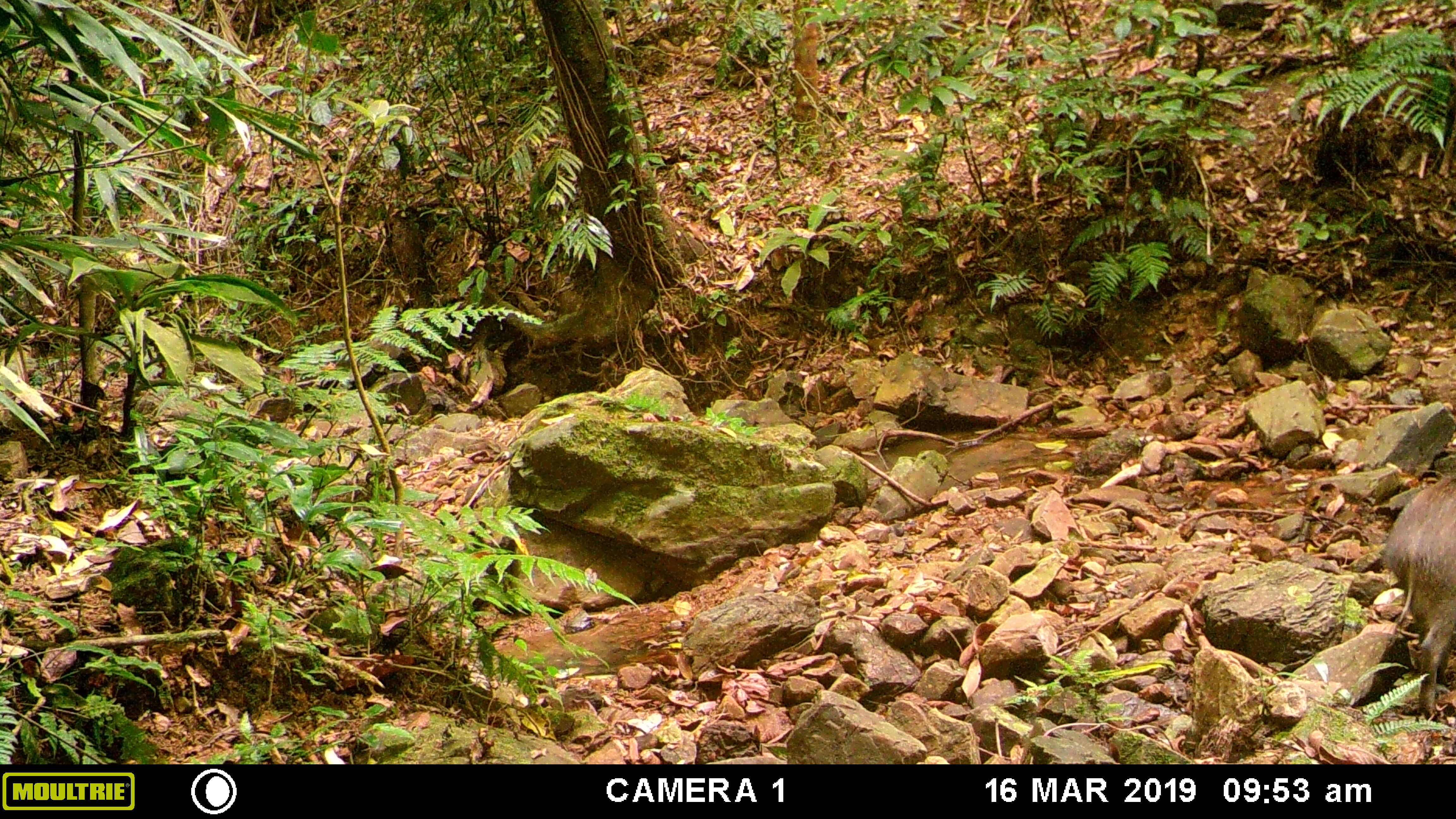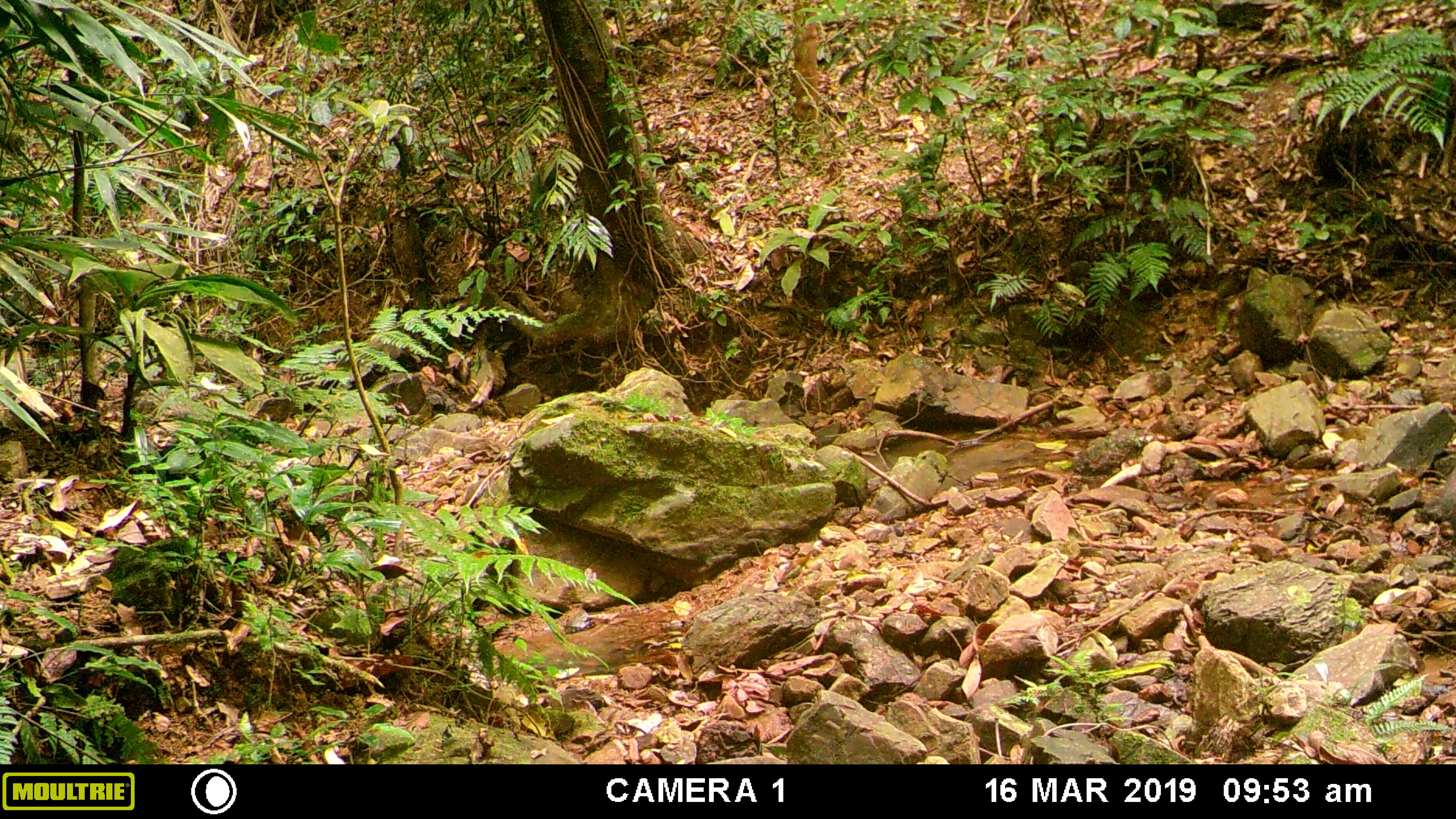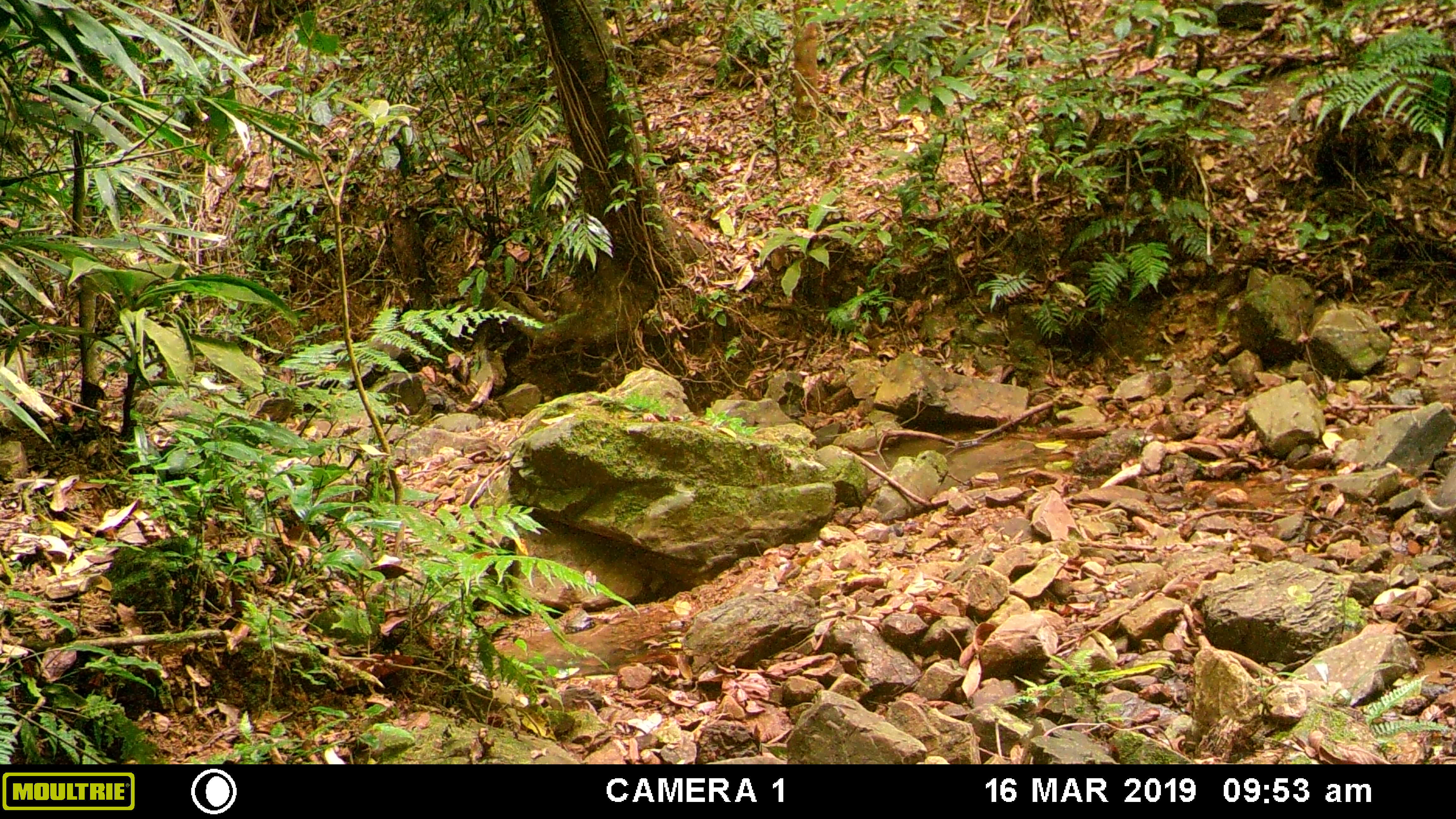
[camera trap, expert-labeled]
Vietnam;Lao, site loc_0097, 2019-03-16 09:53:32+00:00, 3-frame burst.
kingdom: Animalia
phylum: Chordata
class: Mammalia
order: Artiodactyla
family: Suidae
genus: Sus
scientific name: Sus scrofa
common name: eurasian wild pig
Eurasian wild pig (Sus scrofa). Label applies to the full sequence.